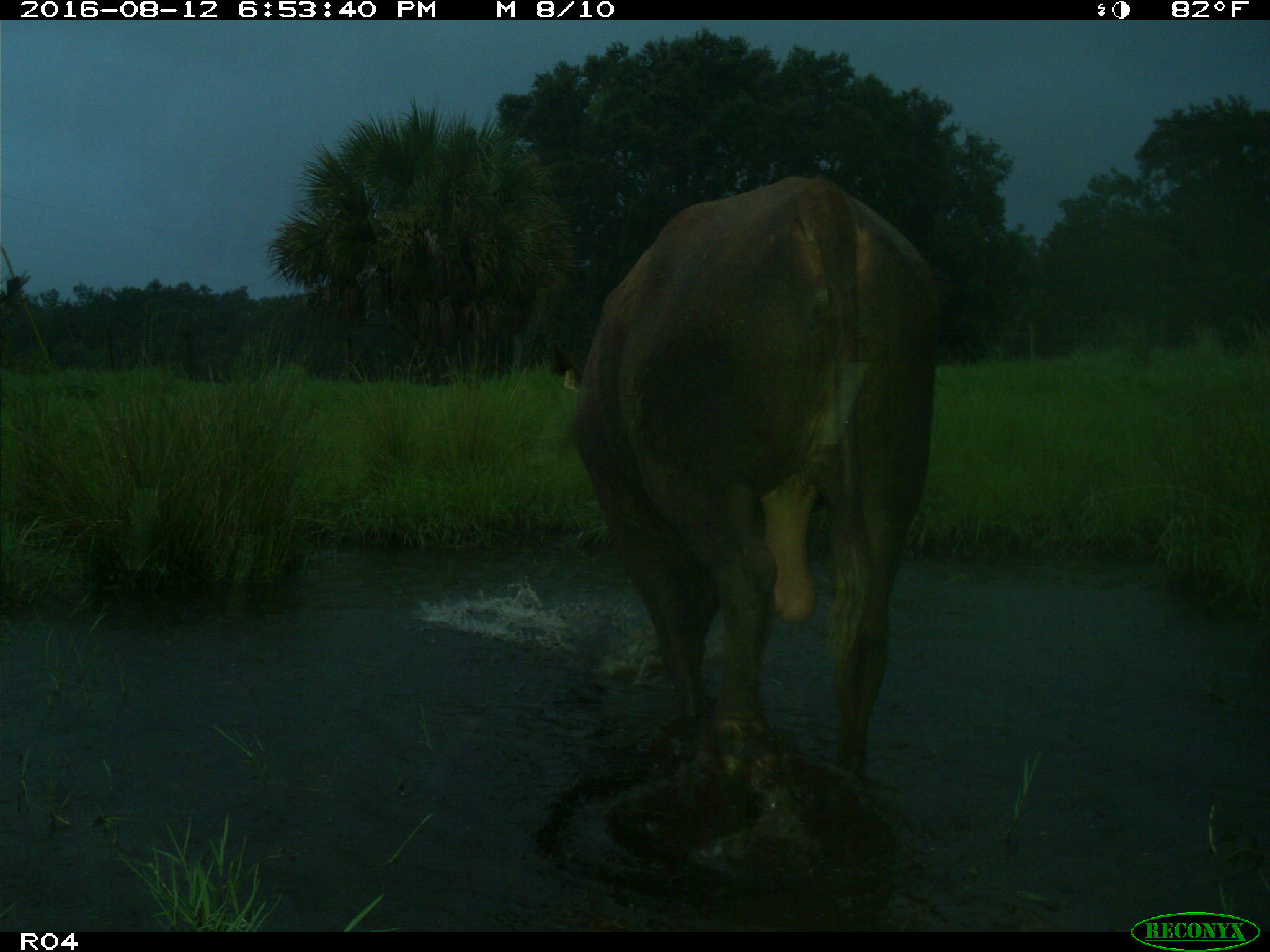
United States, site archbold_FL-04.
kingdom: Animalia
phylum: Chordata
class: Mammalia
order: Artiodactyla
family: Bovidae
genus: Bos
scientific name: Bos taurus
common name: domestic cow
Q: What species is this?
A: Bos taurus (domestic cow).